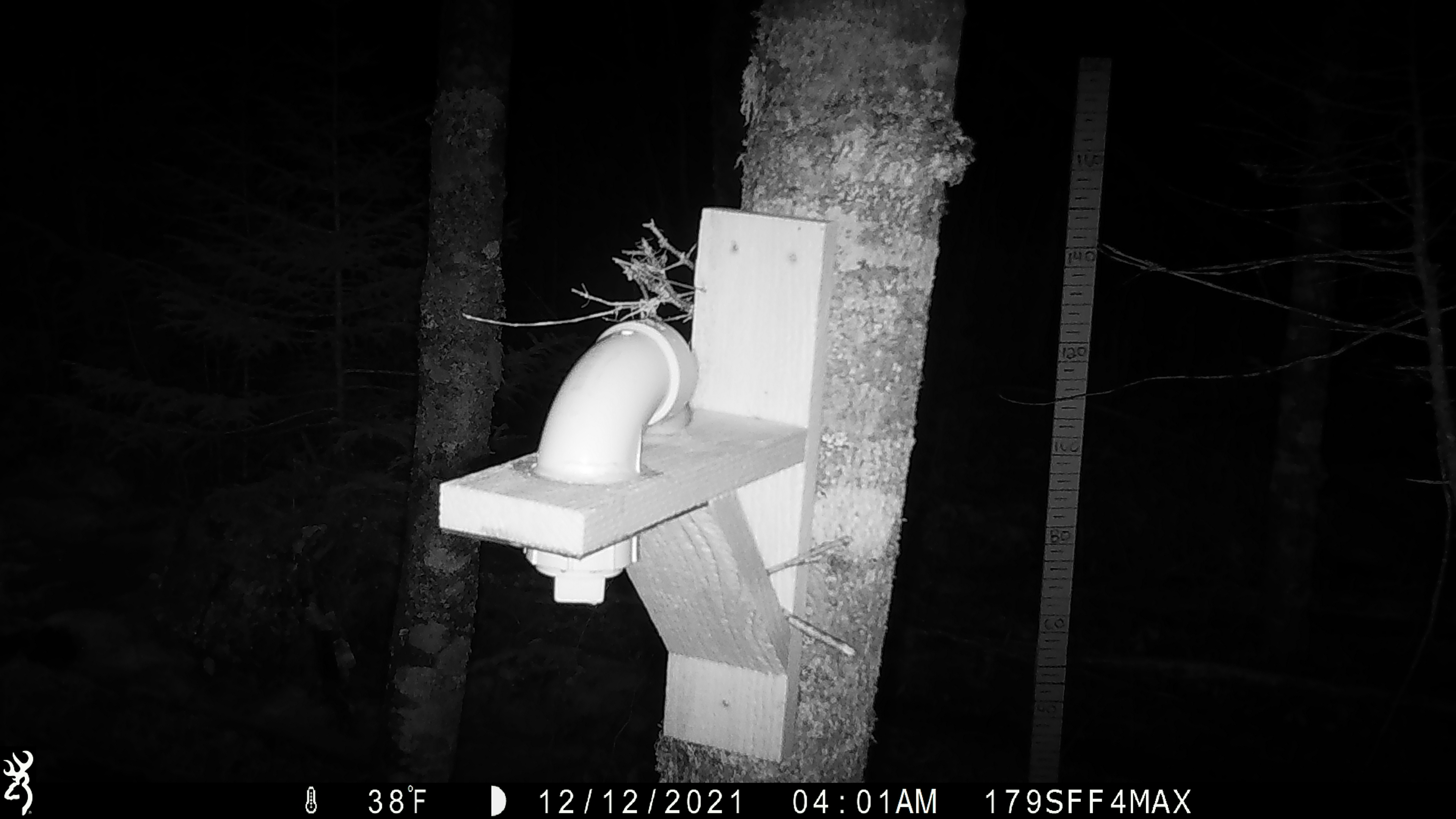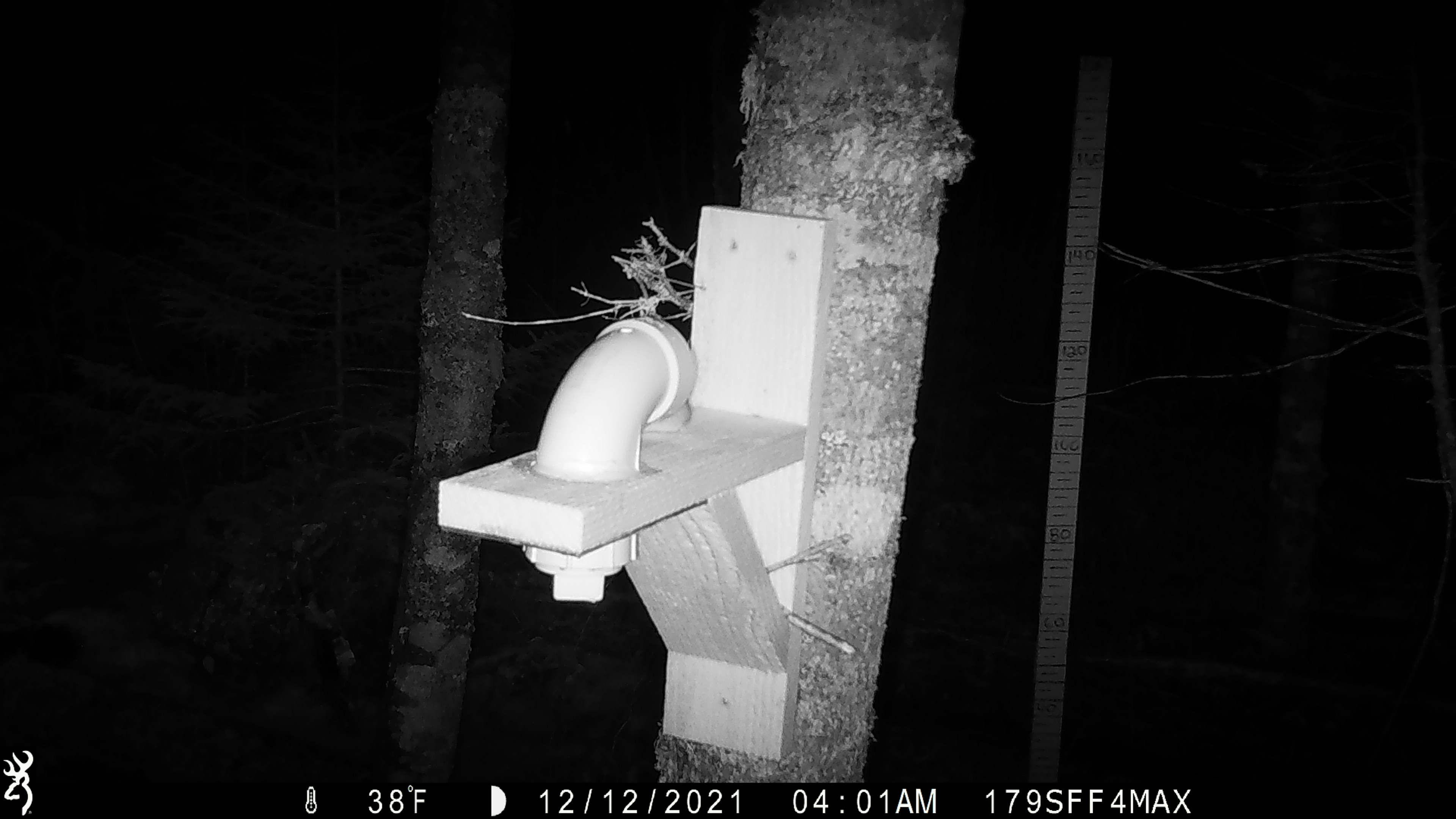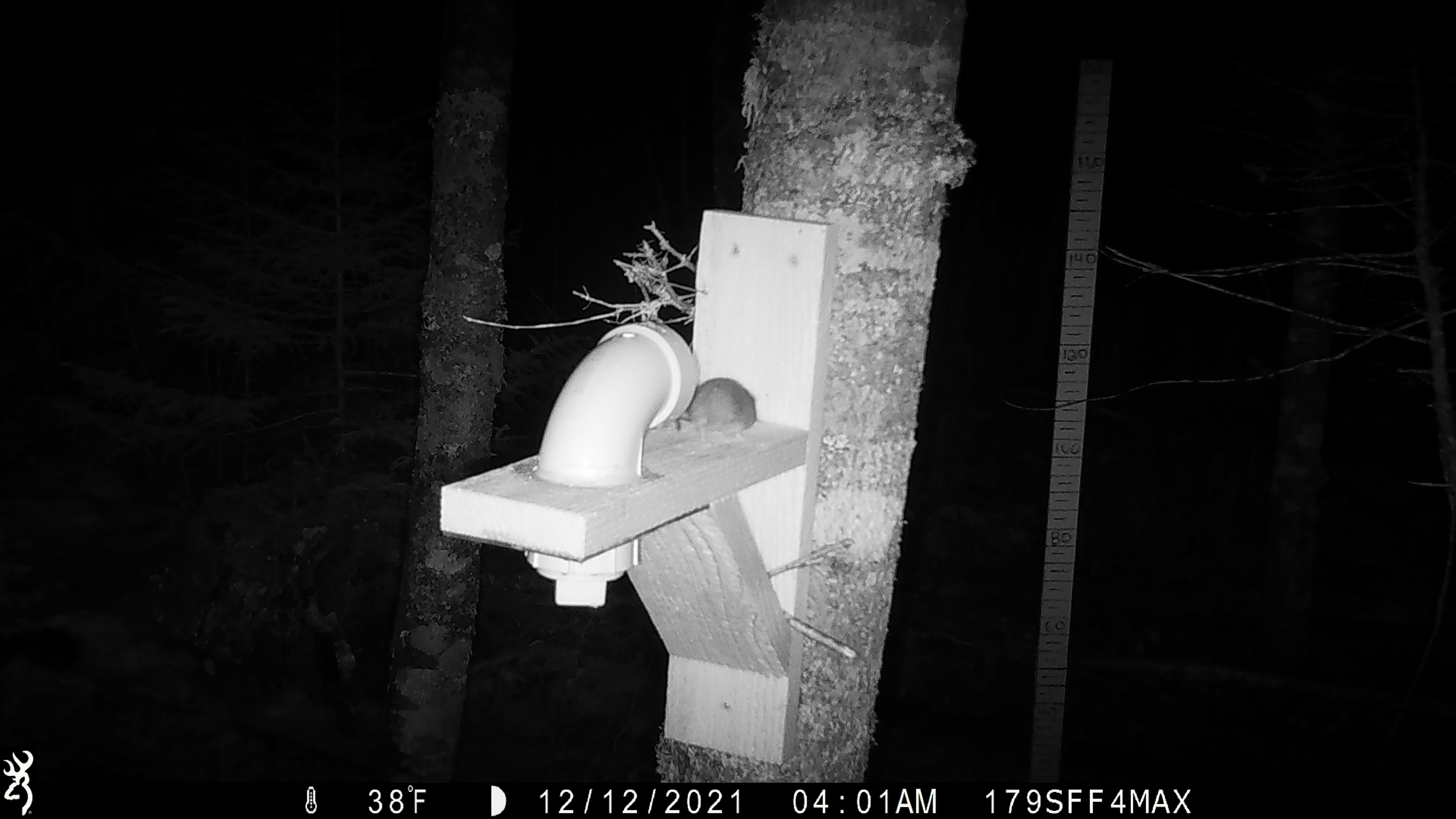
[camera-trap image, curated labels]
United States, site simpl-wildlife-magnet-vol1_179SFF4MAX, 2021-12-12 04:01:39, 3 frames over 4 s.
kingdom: Animalia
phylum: Chordata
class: Mammalia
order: Rodentia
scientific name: Rodentia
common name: mouse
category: mouse sp.